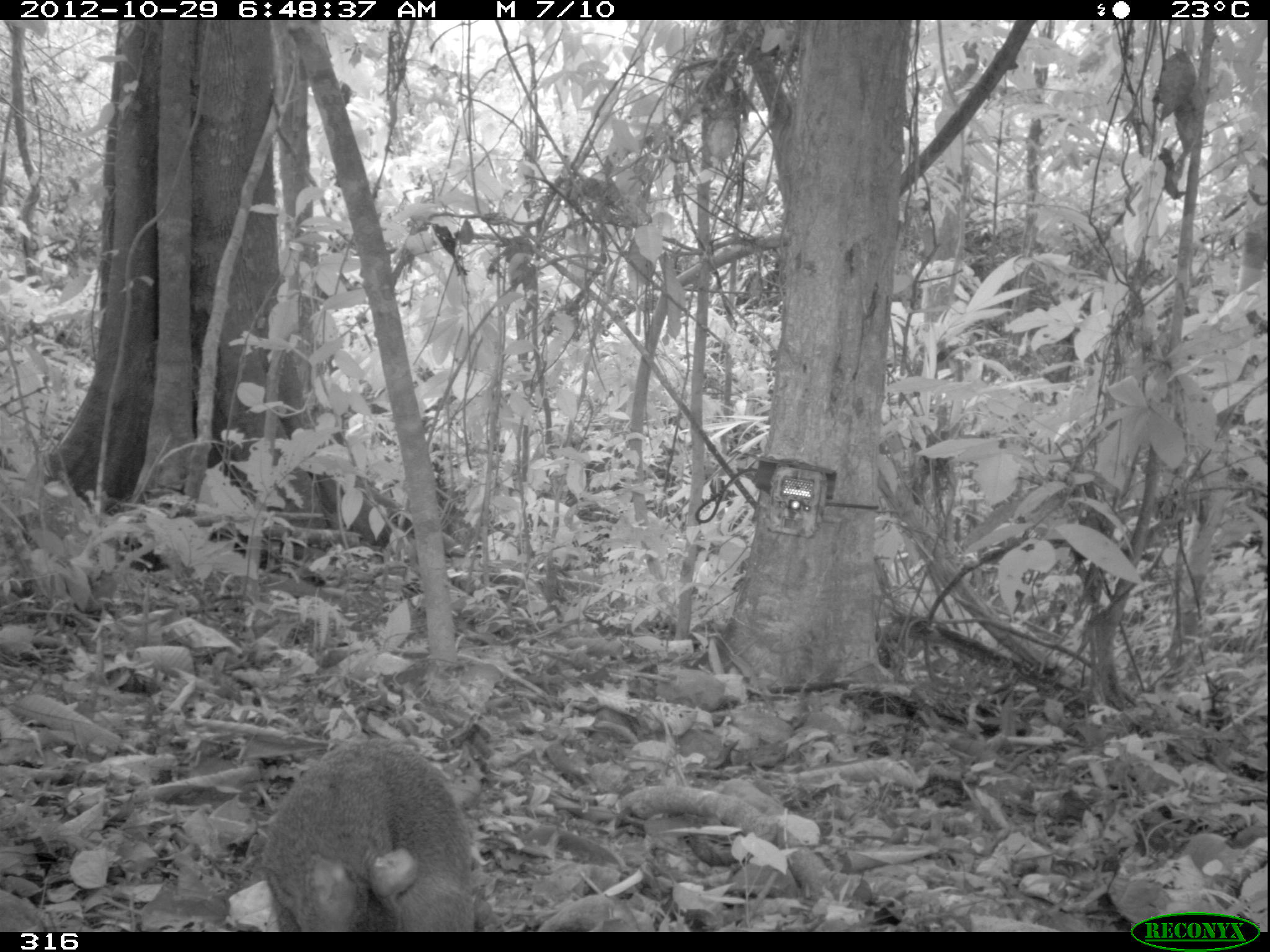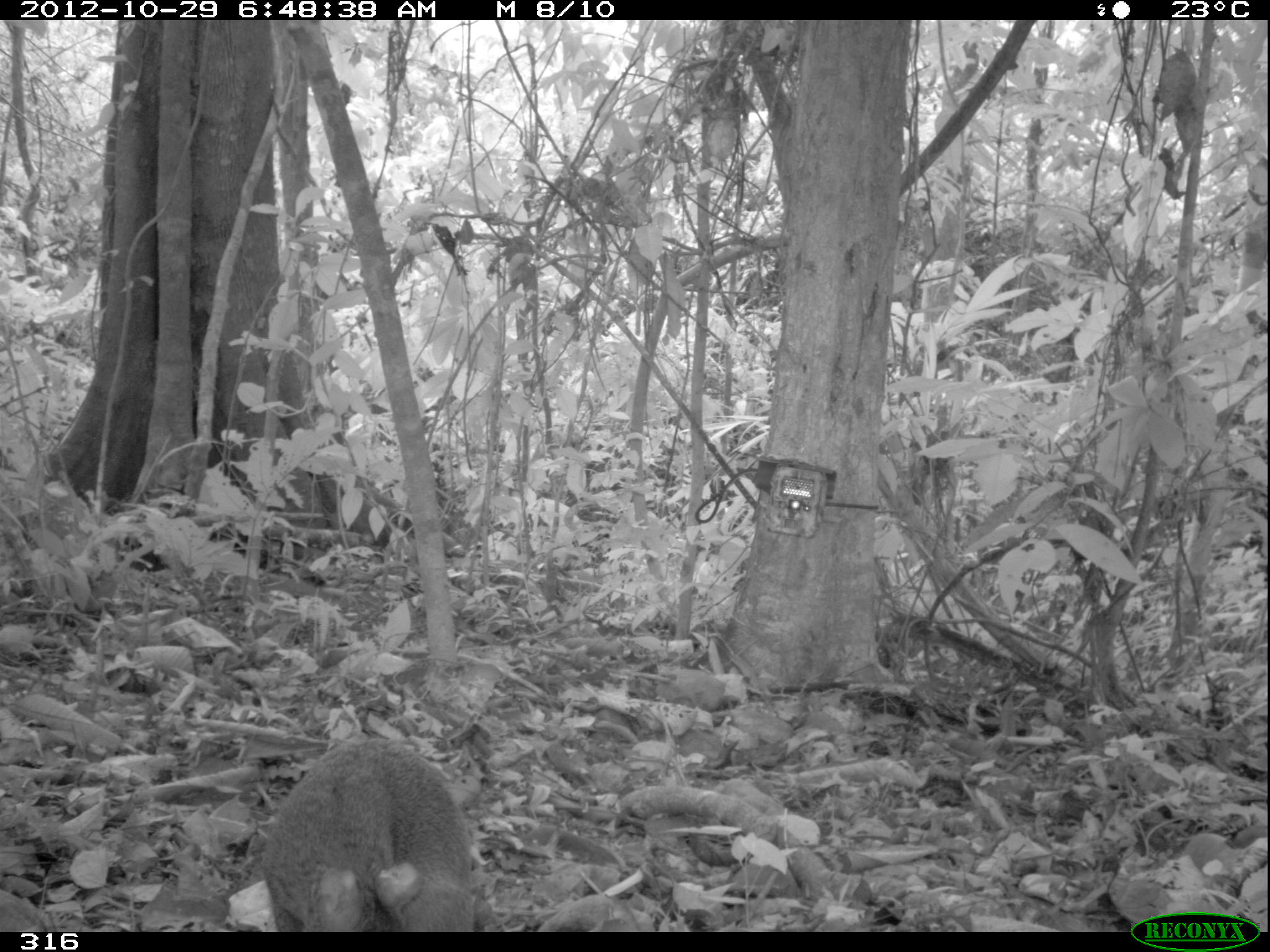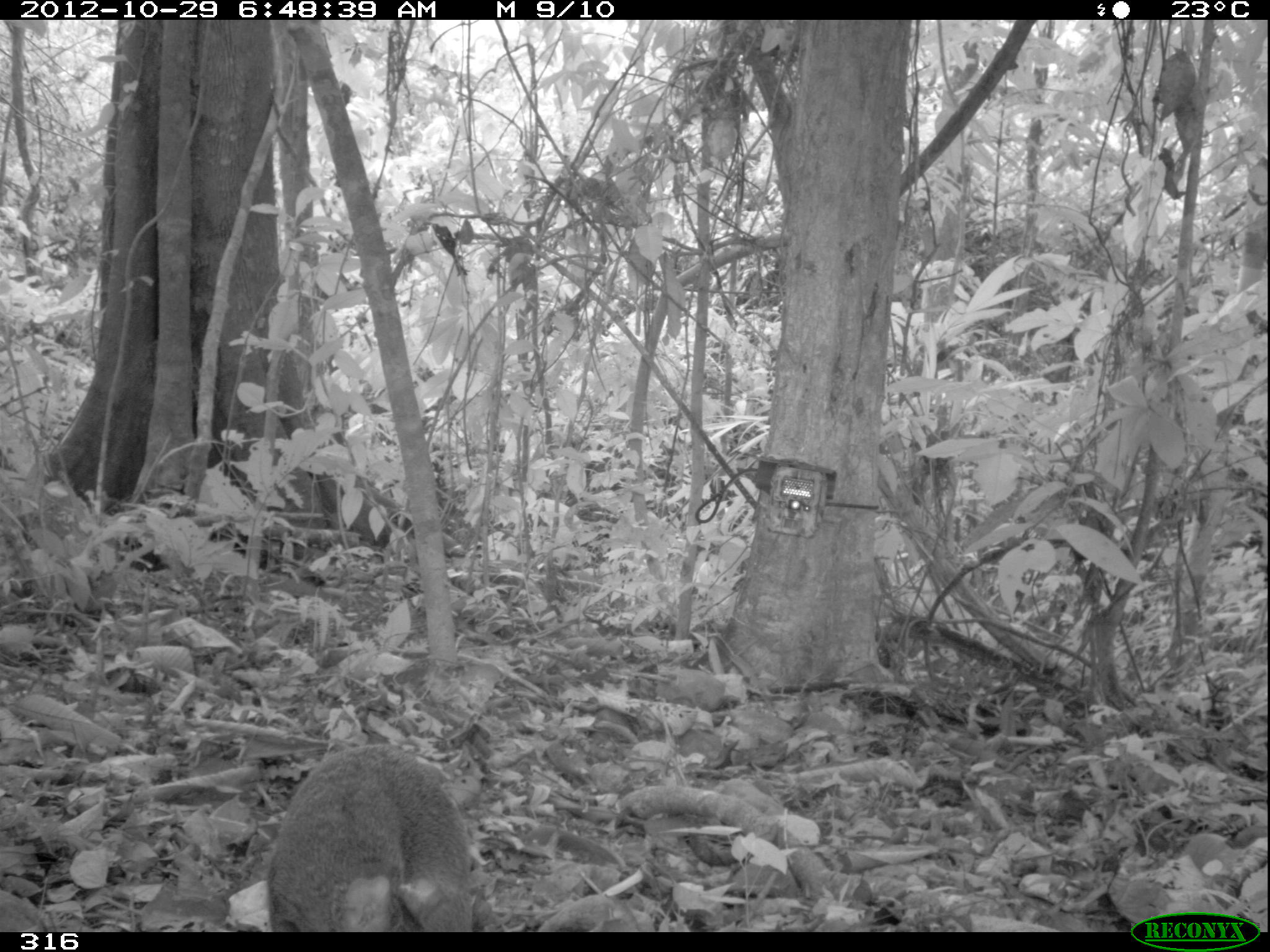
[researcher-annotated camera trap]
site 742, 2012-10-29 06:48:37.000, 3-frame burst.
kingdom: Animalia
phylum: Chordata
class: Mammalia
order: Rodentia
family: Dasyproctidae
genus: Dasyprocta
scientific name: Dasyprocta punctata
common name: central american agouti